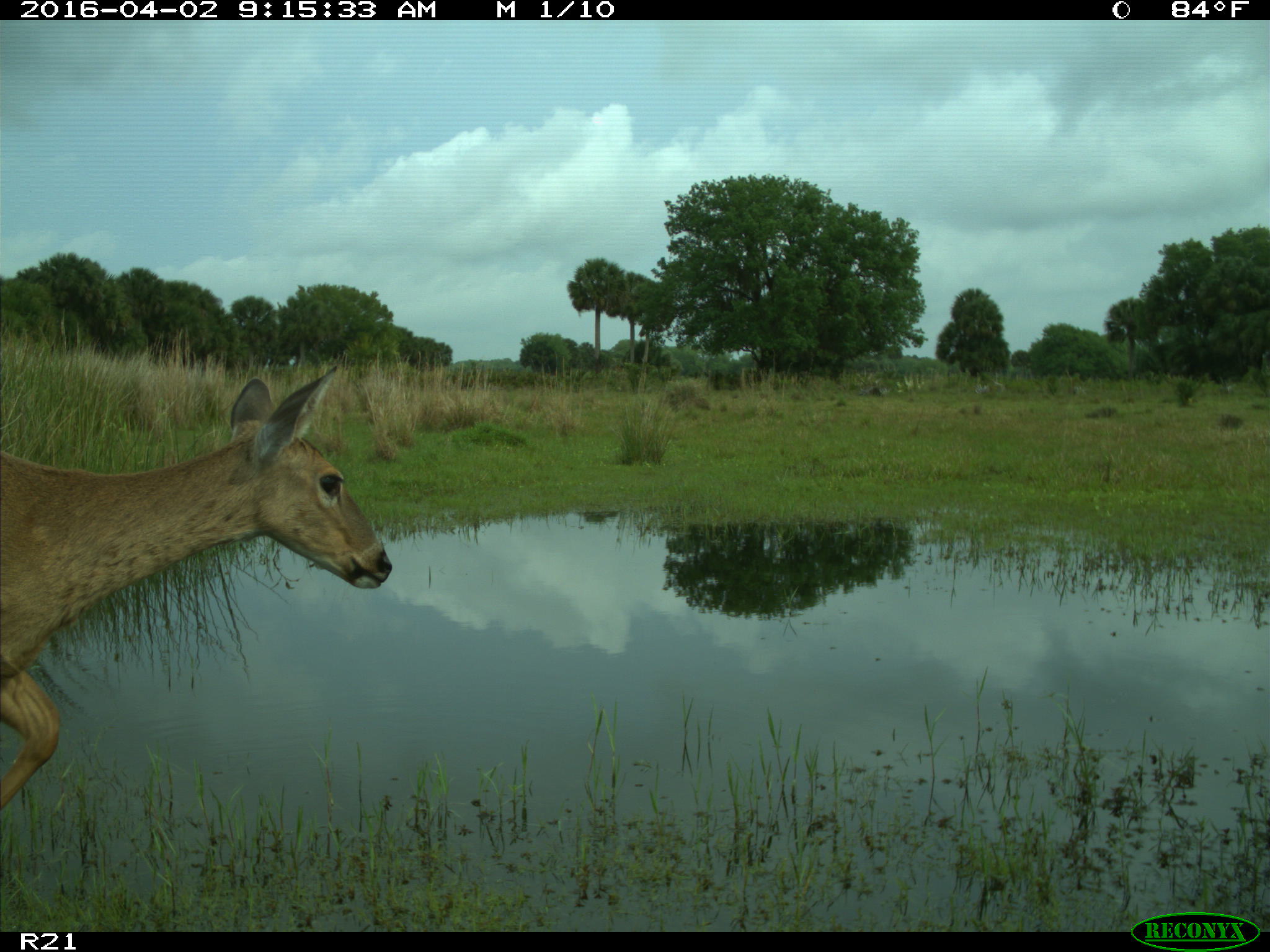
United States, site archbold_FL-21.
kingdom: Animalia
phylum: Chordata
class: Mammalia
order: Artiodactyla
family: Cervidae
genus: Odocoileus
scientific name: Odocoileus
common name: deer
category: unidentified deer